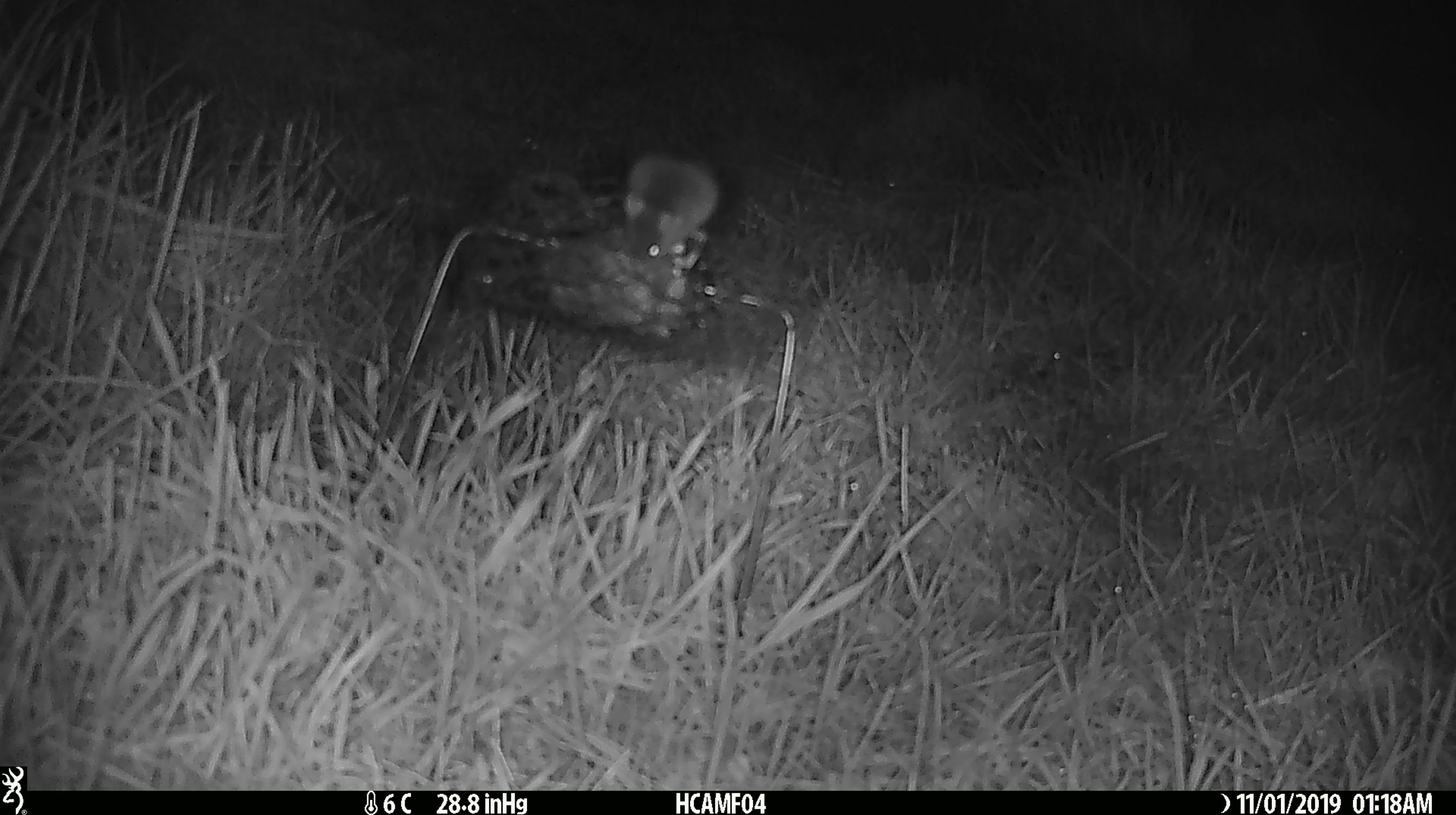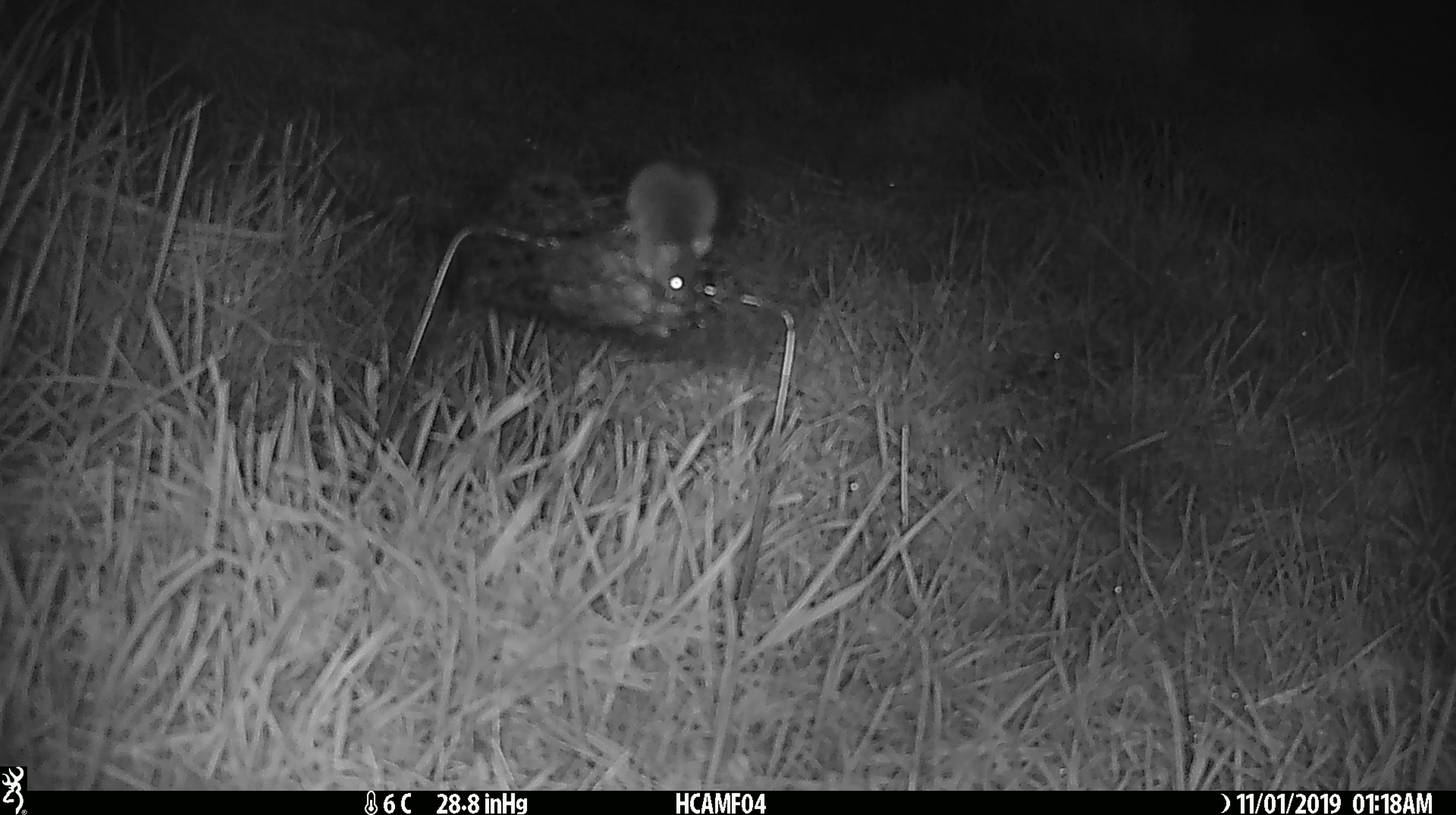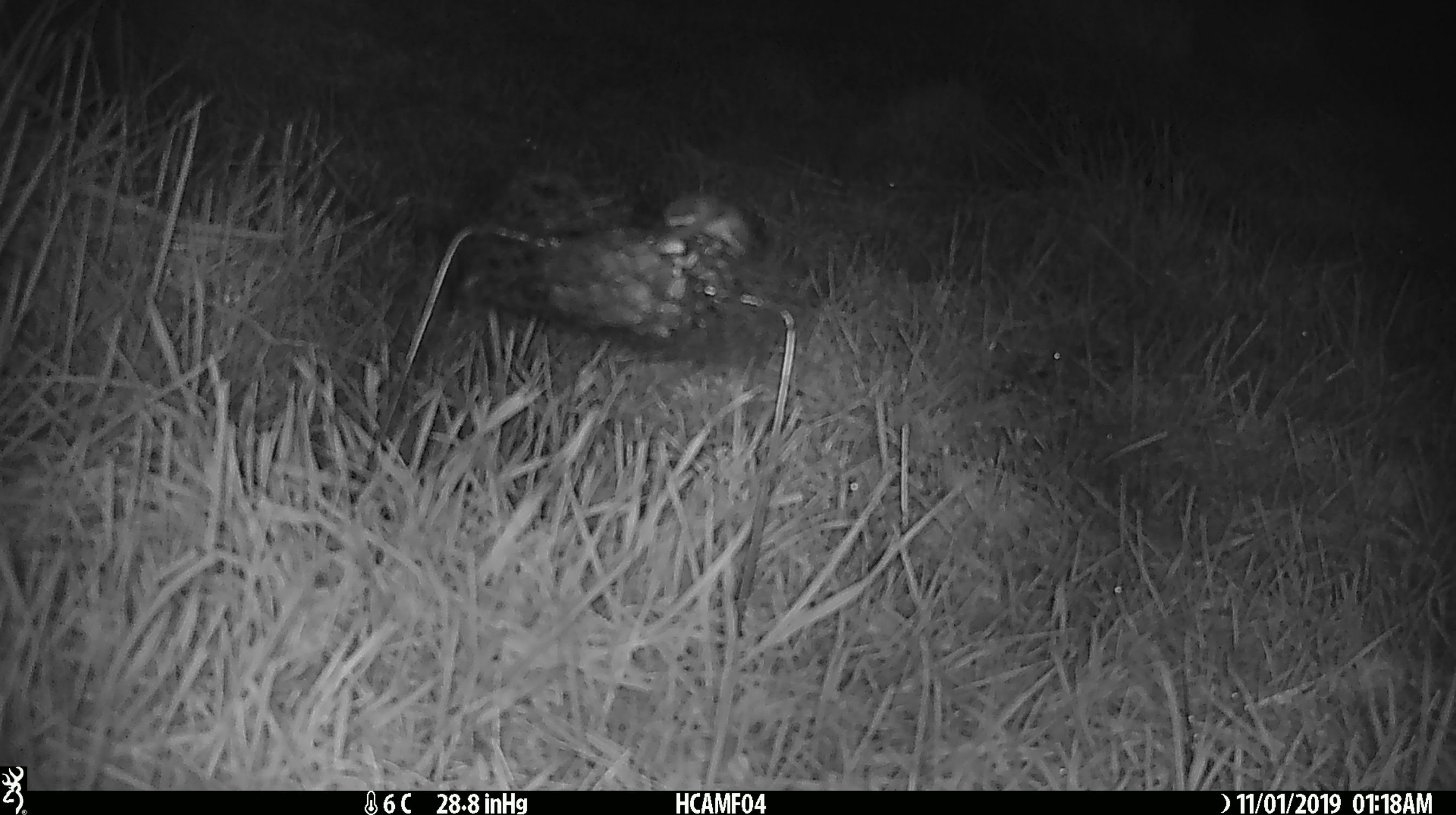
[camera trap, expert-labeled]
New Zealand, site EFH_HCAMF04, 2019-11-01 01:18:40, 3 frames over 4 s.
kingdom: Animalia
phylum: Chordata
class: Mammalia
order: Rodentia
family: Muridae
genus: Mus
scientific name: Mus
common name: mouse